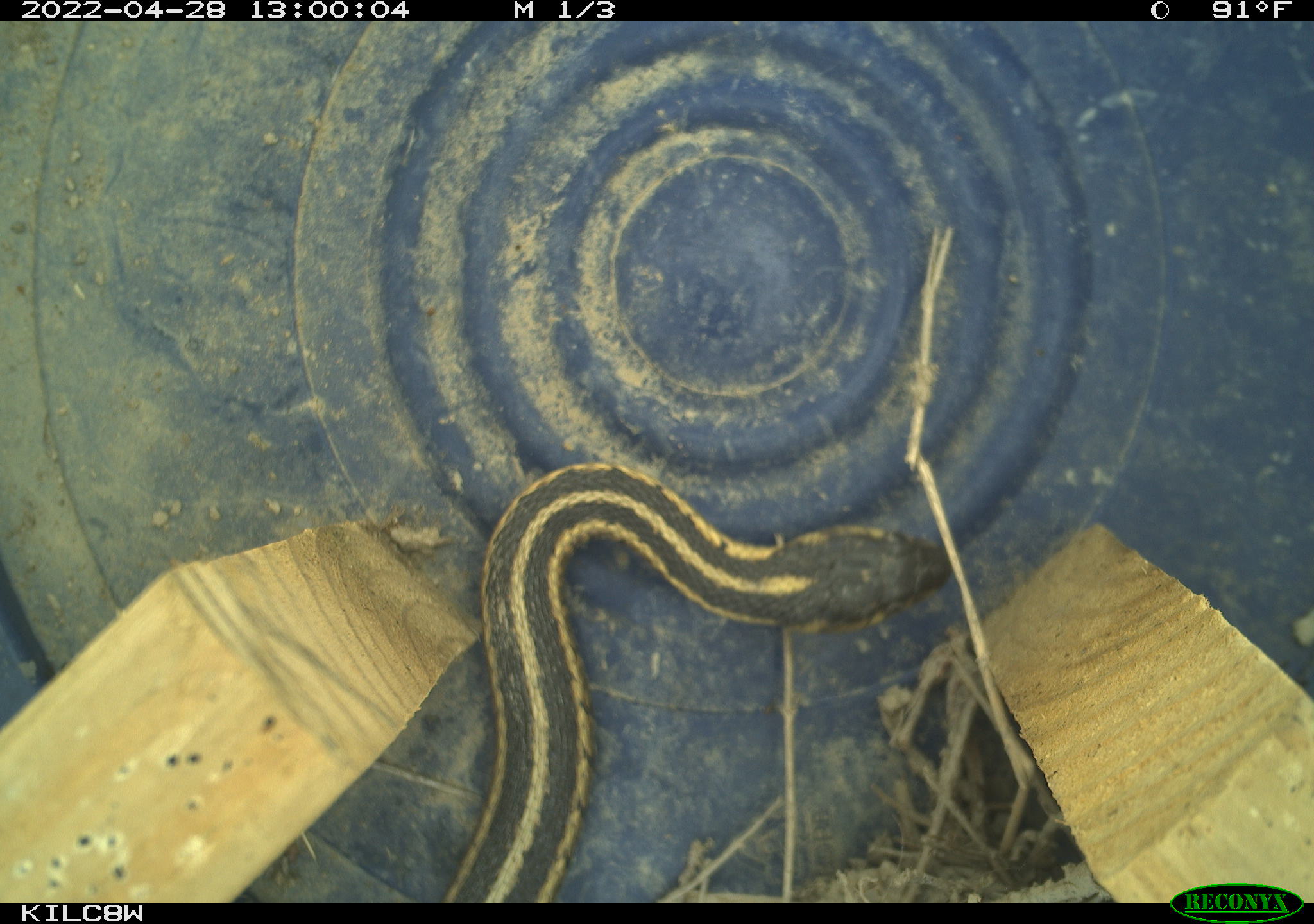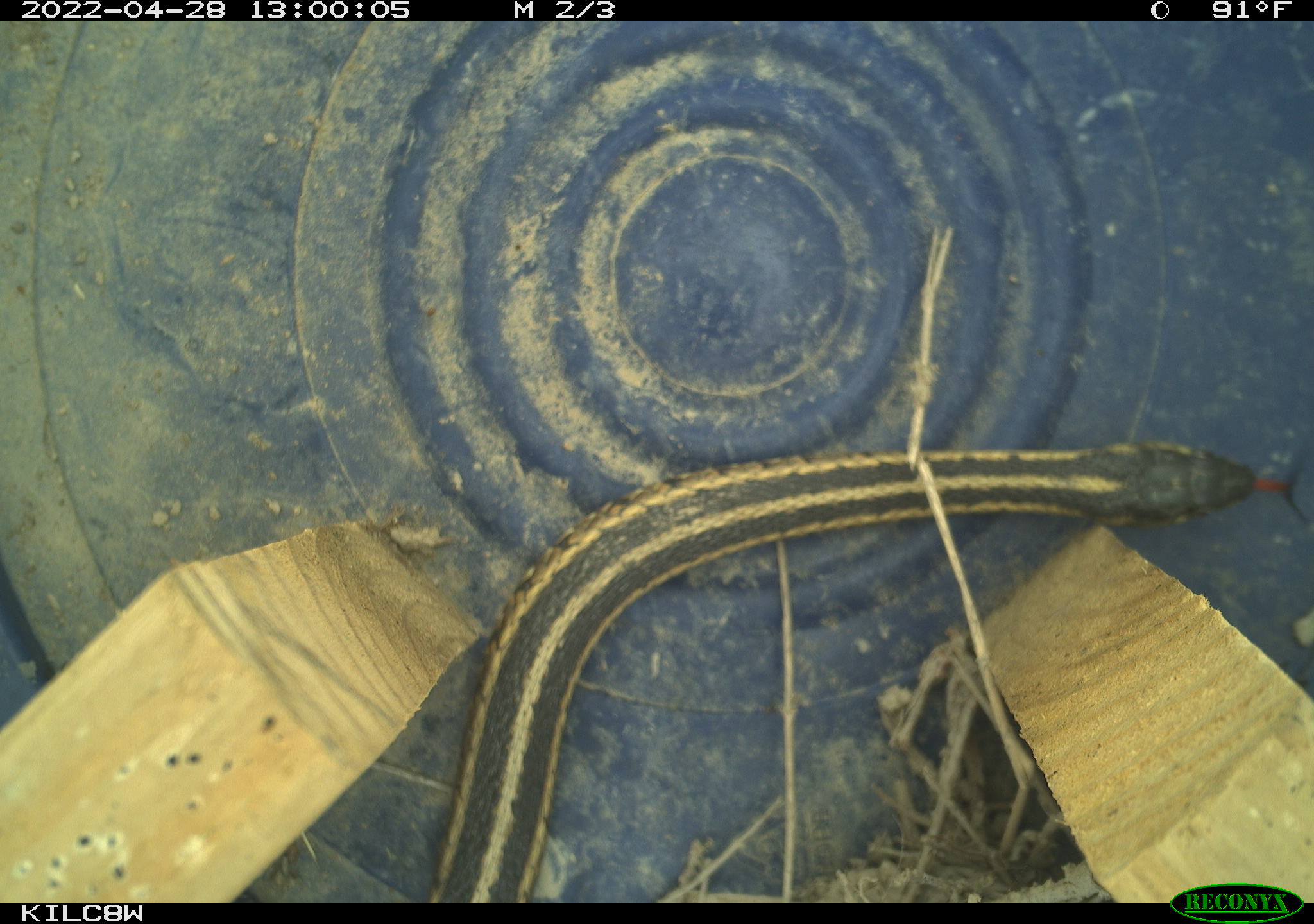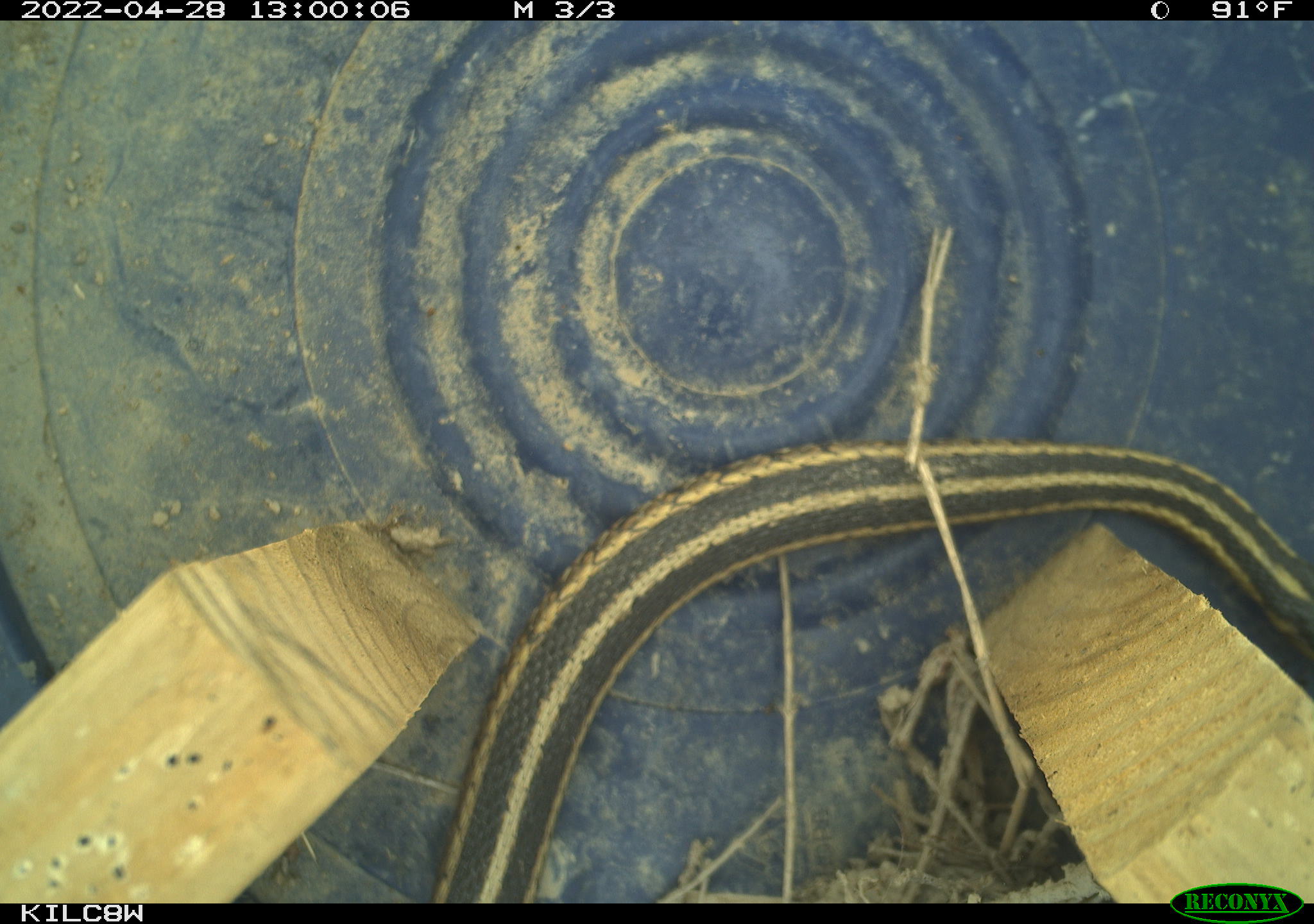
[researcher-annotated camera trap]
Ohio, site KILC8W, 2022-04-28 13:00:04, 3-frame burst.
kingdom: Animalia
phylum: Chordata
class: Reptilia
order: Squamata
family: Colubridae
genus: Thamnophis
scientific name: Thamnophis sirtalis sirtalis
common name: eastern gartersnake